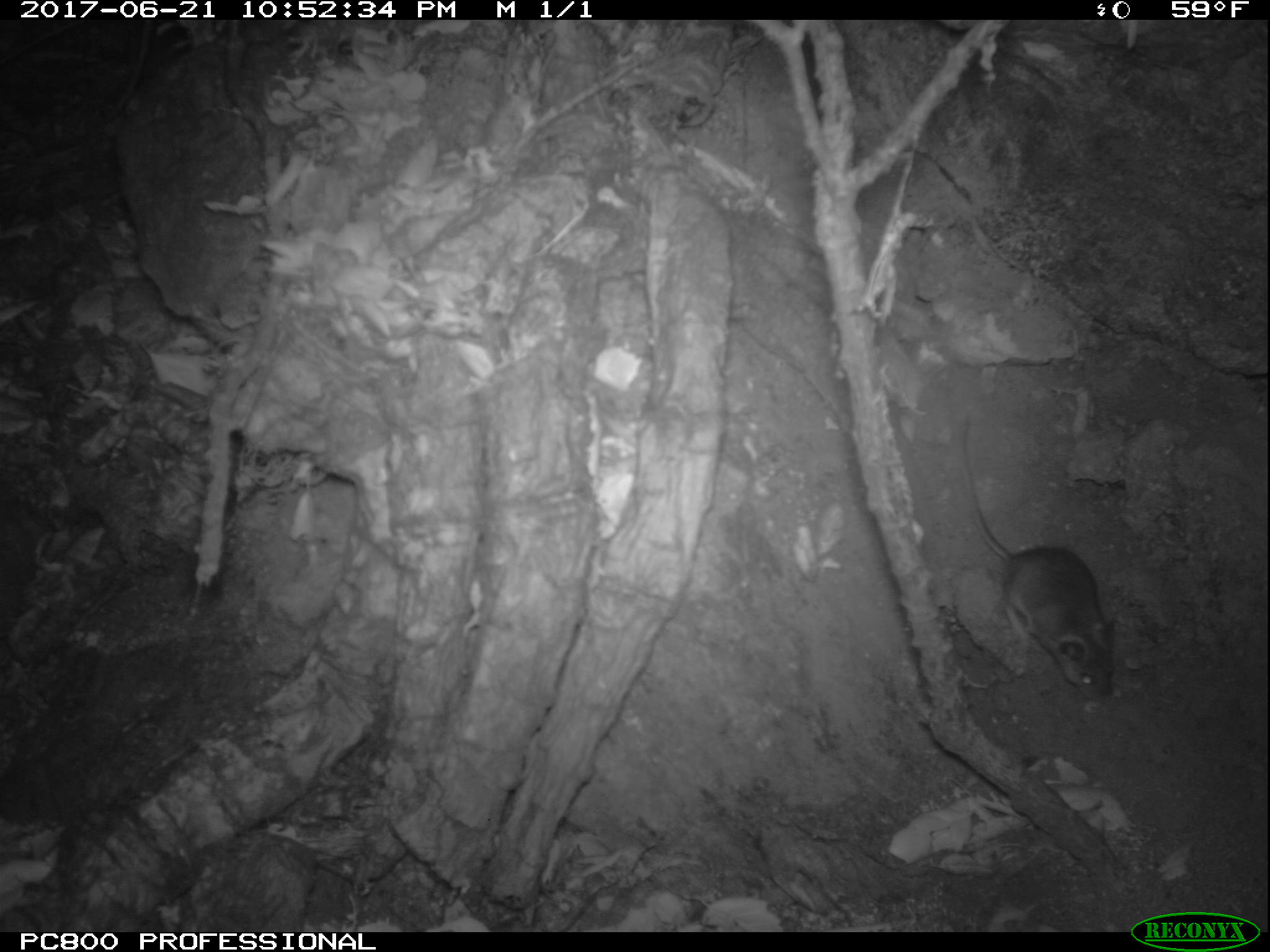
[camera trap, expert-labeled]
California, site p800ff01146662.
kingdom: Animalia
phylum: Chordata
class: Mammalia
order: Rodentia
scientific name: Rodentia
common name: rodent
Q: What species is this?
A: Rodent (Rodentia).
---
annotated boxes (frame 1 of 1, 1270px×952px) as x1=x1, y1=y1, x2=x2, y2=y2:
rodent: x1=958, y1=416, x2=1119, y2=703